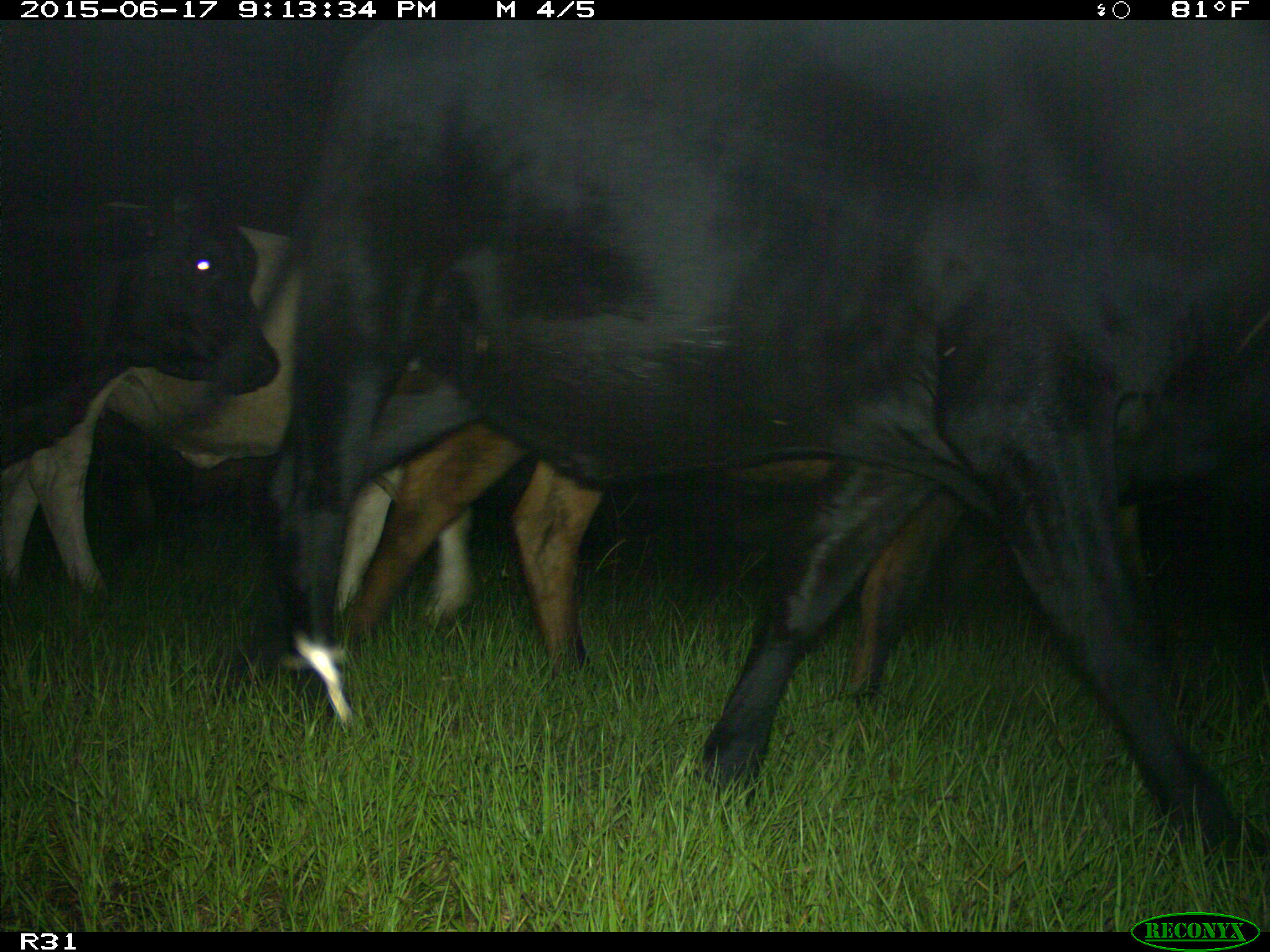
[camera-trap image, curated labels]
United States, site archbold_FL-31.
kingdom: Animalia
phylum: Chordata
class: Mammalia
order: Artiodactyla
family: Bovidae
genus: Bos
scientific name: Bos taurus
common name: domestic cow